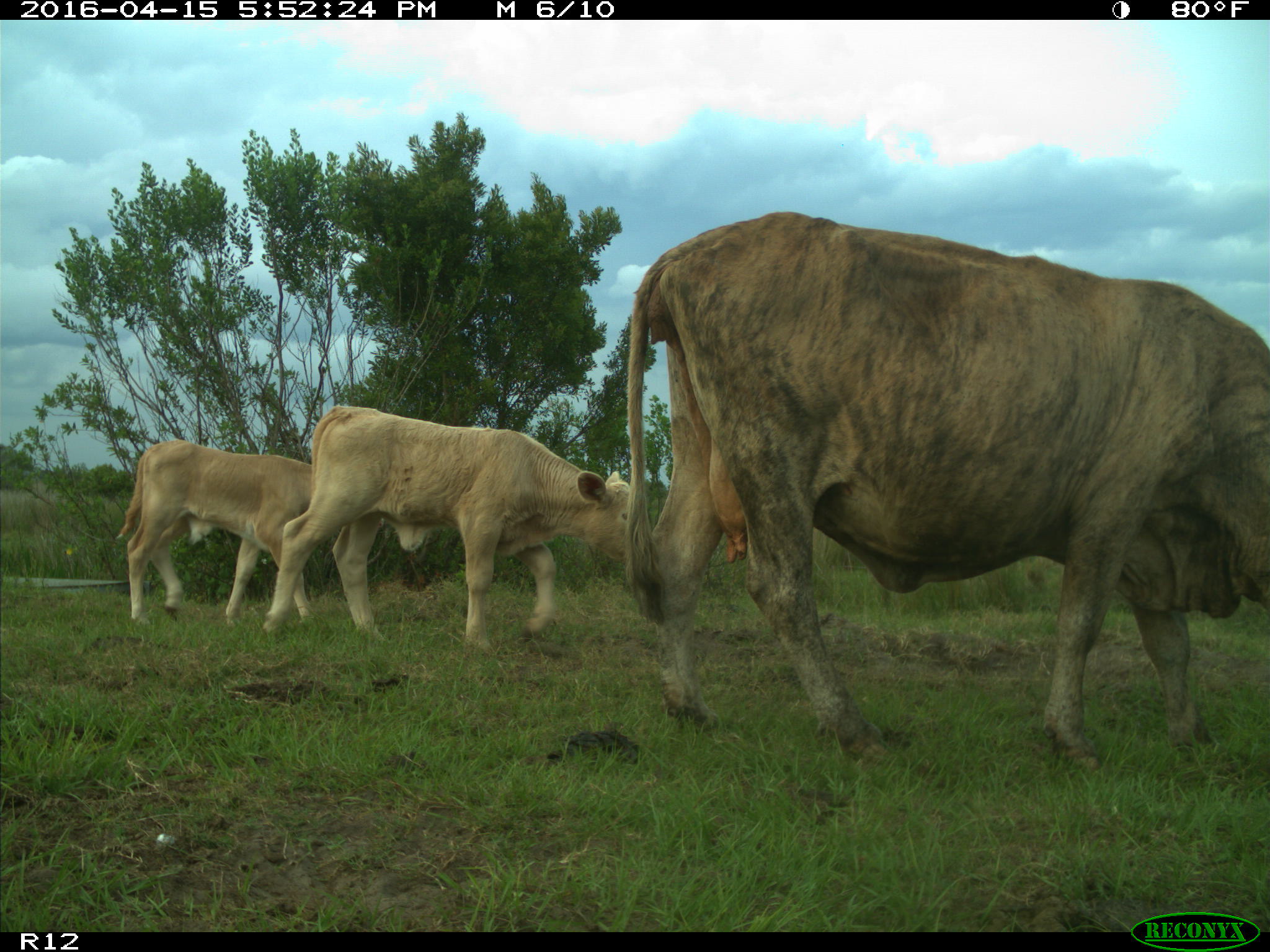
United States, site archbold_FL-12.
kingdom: Animalia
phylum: Chordata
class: Mammalia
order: Artiodactyla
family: Bovidae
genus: Bos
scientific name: Bos taurus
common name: domestic cow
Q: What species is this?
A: Bos taurus (domestic cow).